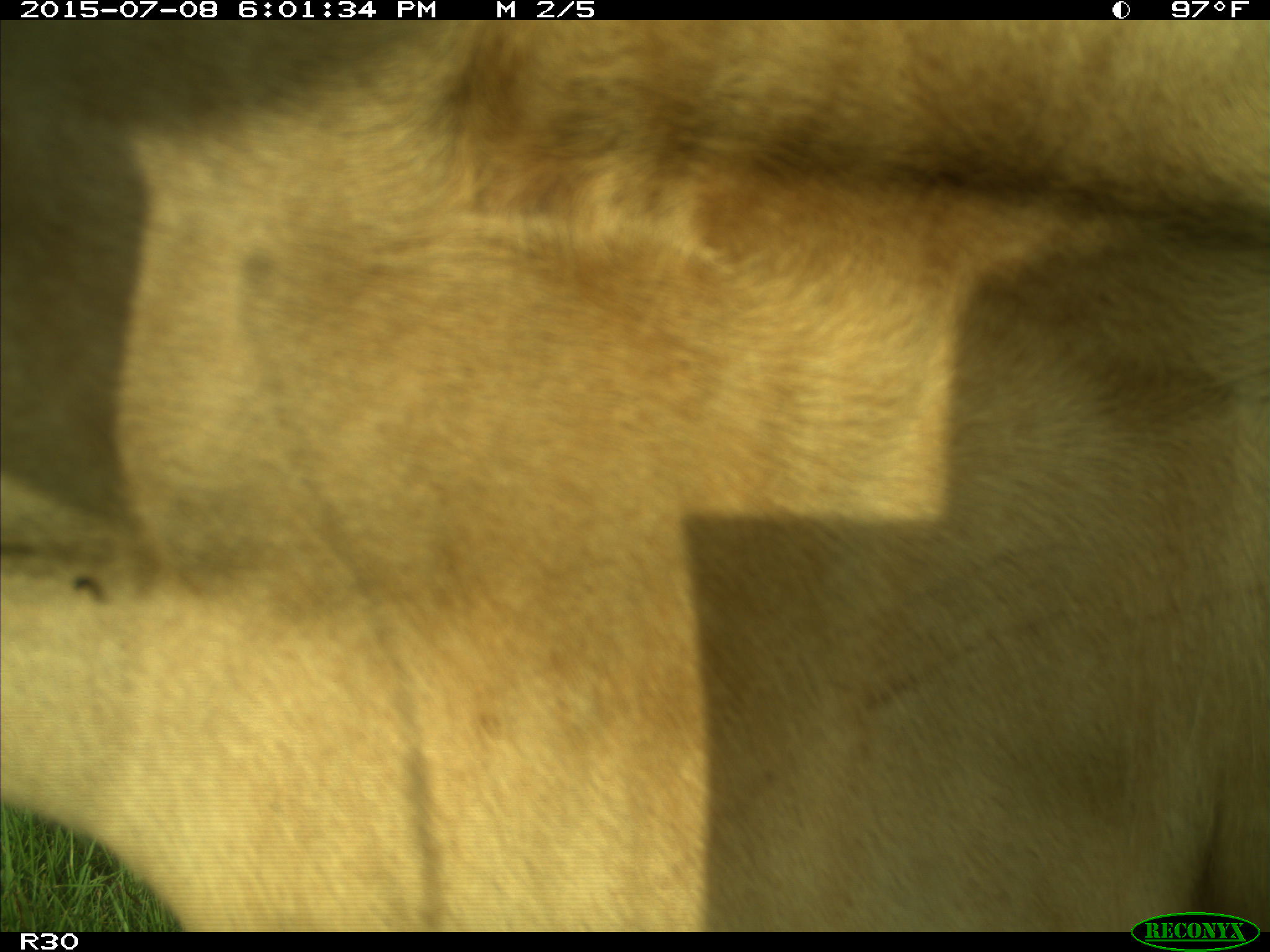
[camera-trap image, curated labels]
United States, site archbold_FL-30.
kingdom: Animalia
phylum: Chordata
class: Mammalia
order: Artiodactyla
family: Bovidae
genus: Bos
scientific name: Bos taurus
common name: domestic cow